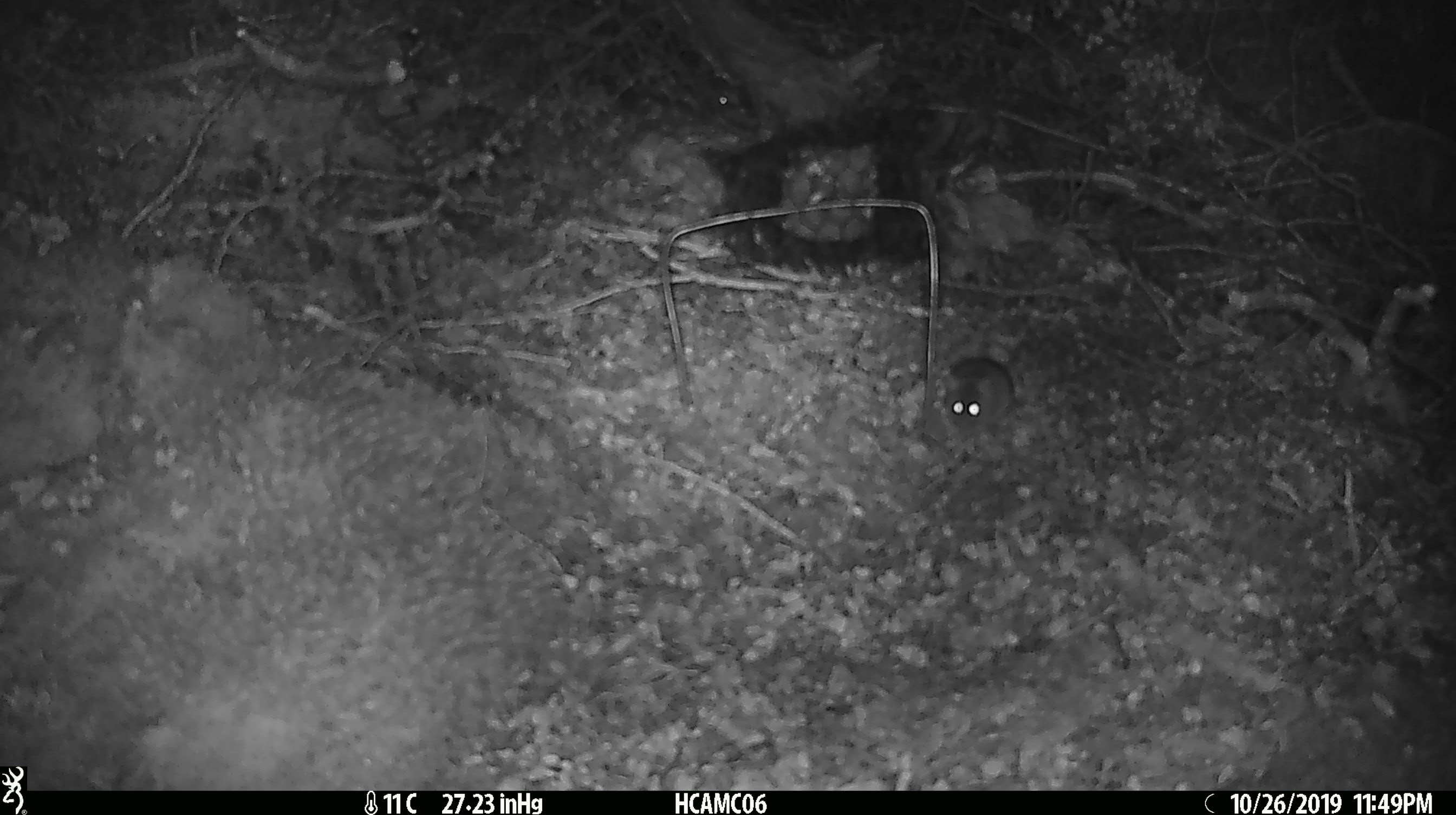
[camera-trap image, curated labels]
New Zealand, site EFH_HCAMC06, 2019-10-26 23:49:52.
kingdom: Animalia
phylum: Chordata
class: Mammalia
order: Rodentia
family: Muridae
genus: Mus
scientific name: Mus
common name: mouse